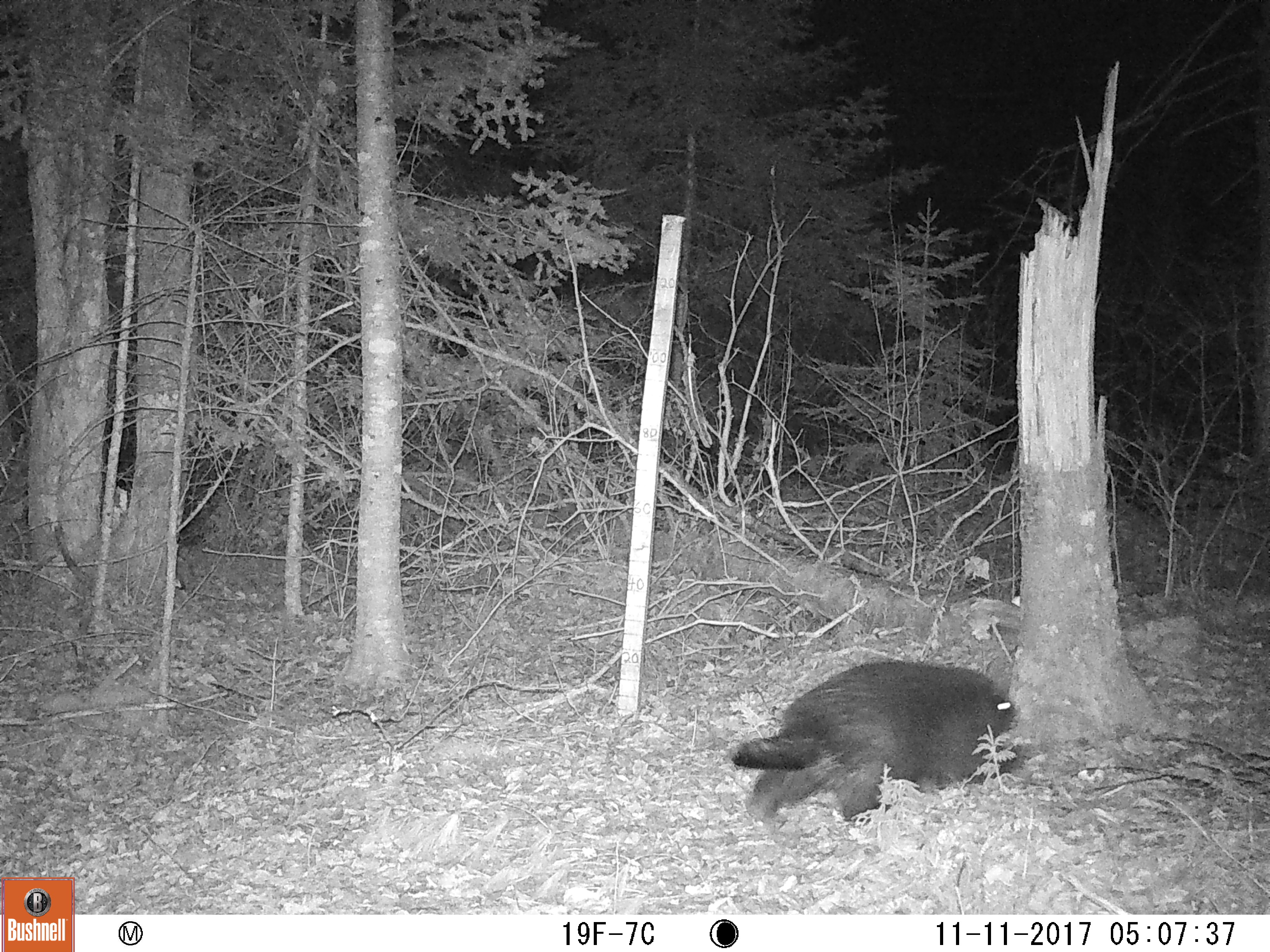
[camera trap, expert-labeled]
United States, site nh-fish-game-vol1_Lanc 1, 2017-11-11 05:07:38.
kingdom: Animalia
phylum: Chordata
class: Mammalia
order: Rodentia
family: Erethizontidae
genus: Erethizon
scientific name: Erethizon dorsatum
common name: porcupine